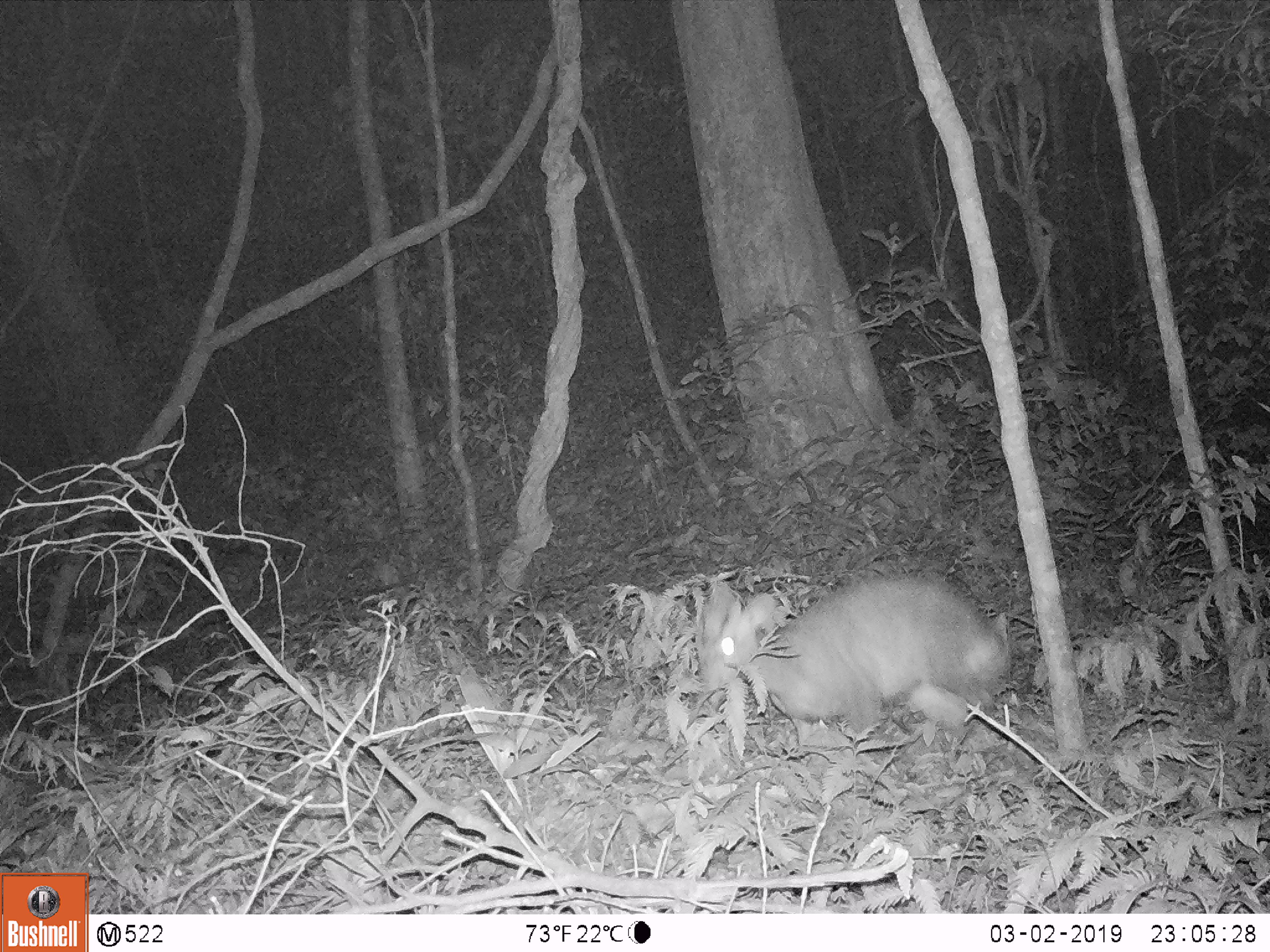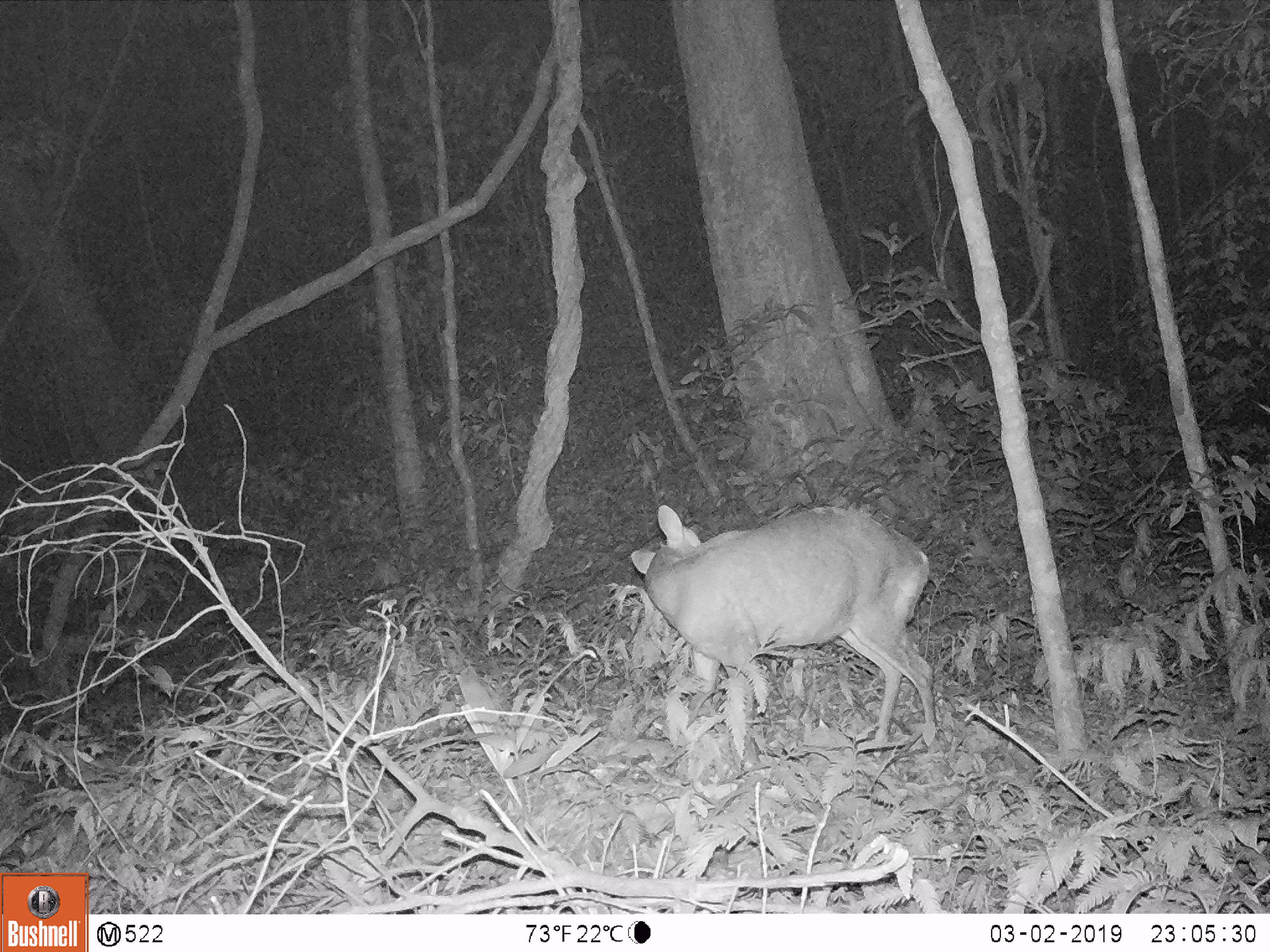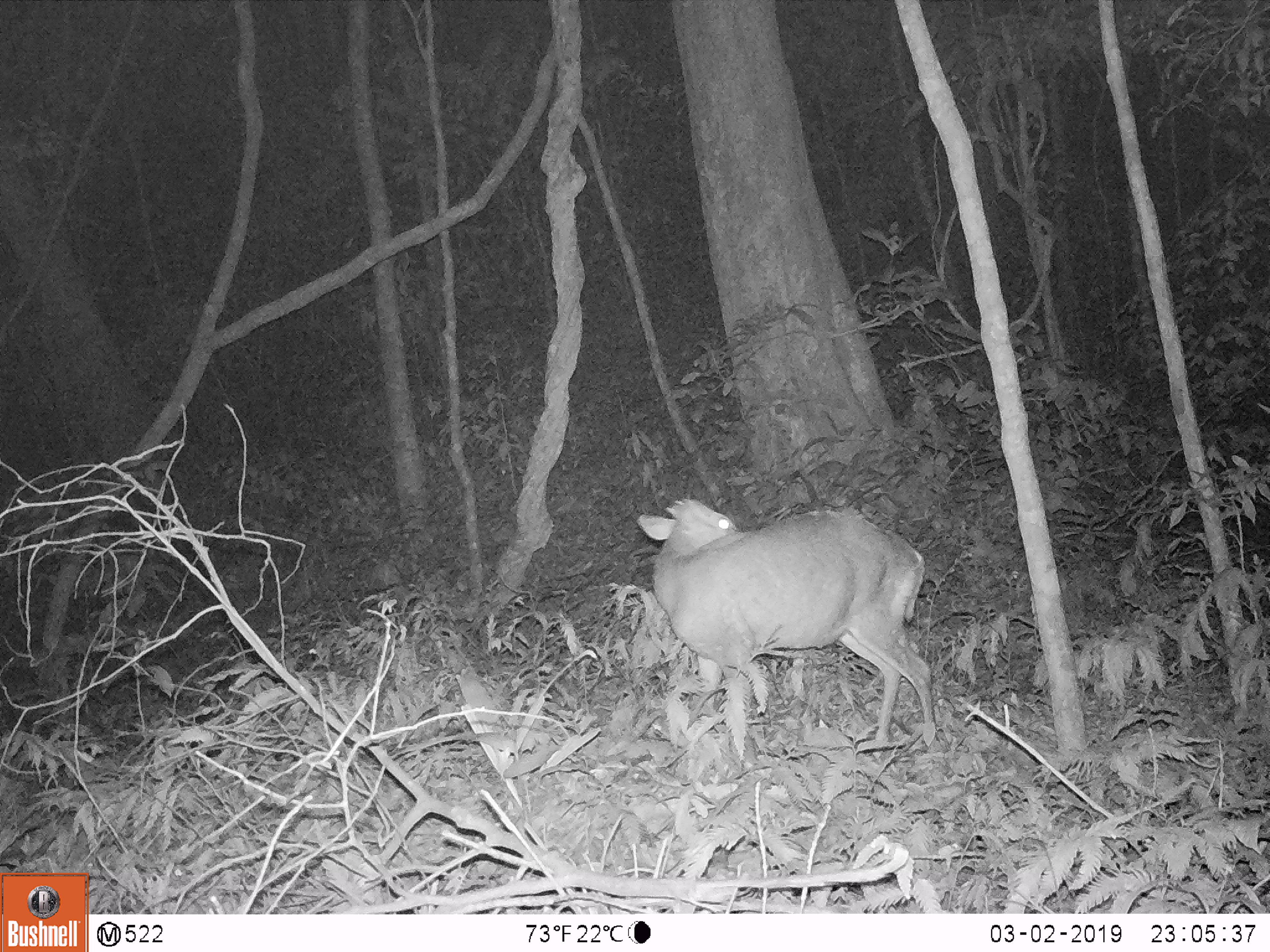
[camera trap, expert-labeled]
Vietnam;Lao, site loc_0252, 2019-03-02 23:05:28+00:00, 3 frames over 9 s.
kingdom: Animalia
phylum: Chordata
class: Mammalia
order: Artiodactyla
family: Cervidae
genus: Muntiacus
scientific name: Muntiacus rooseveltorum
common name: roosevelt's muntjac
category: roosevelts muntjac group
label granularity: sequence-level